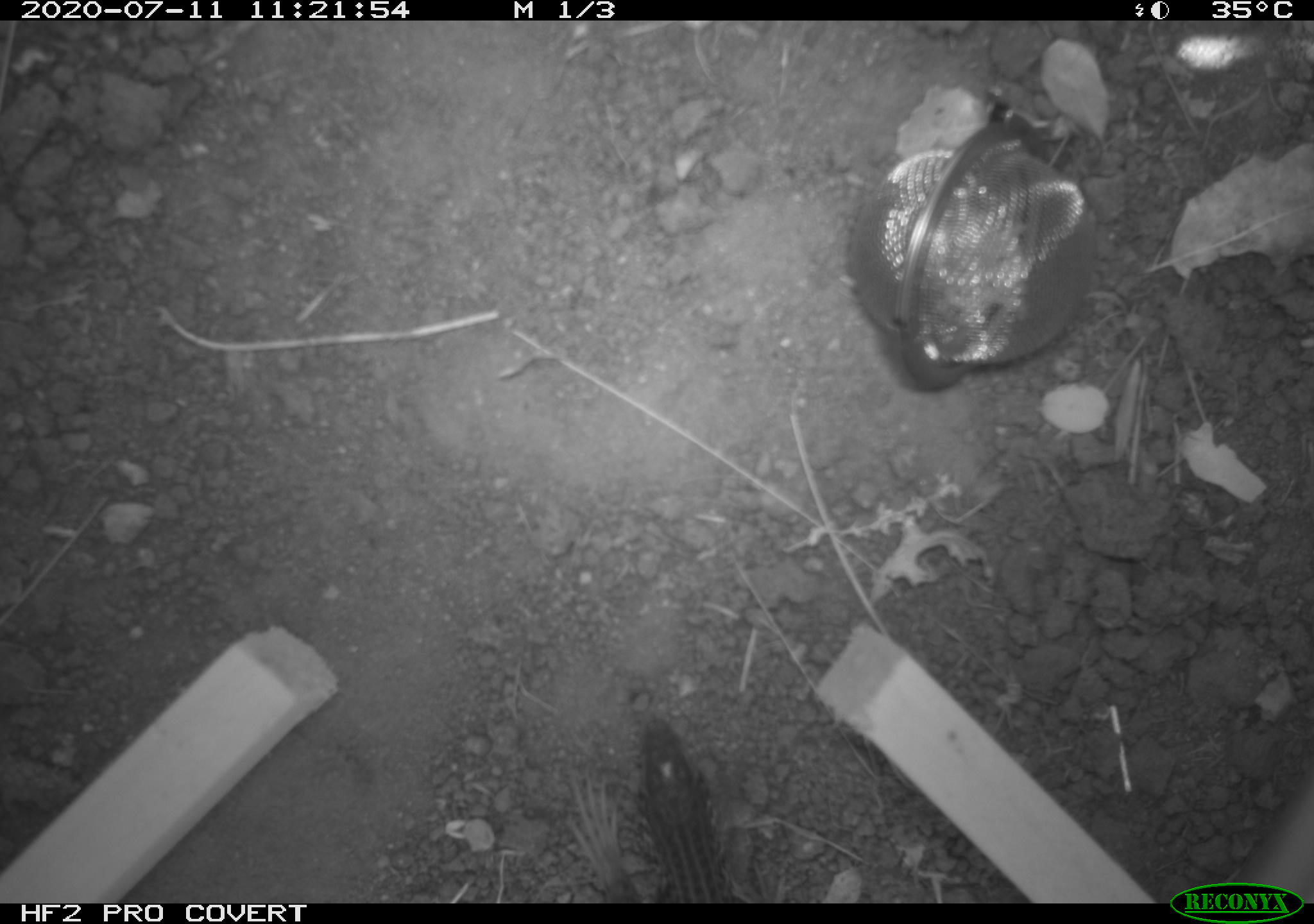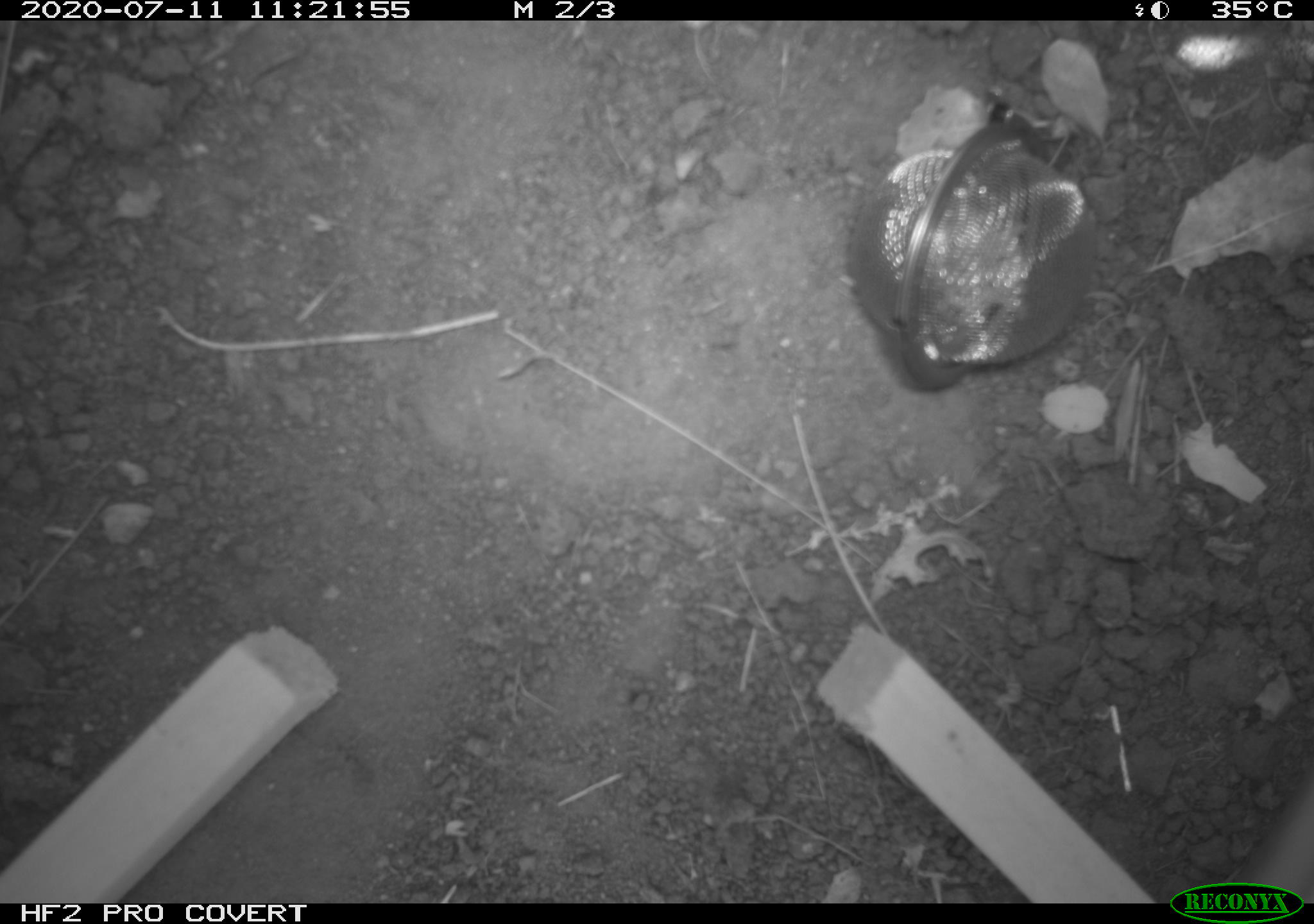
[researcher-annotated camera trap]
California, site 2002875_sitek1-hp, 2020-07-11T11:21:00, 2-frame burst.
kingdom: Animalia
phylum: Chordata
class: Reptilia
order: Squamata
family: Teiidae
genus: Aspidoscelis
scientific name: Aspidoscelis tigris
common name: western whiptail